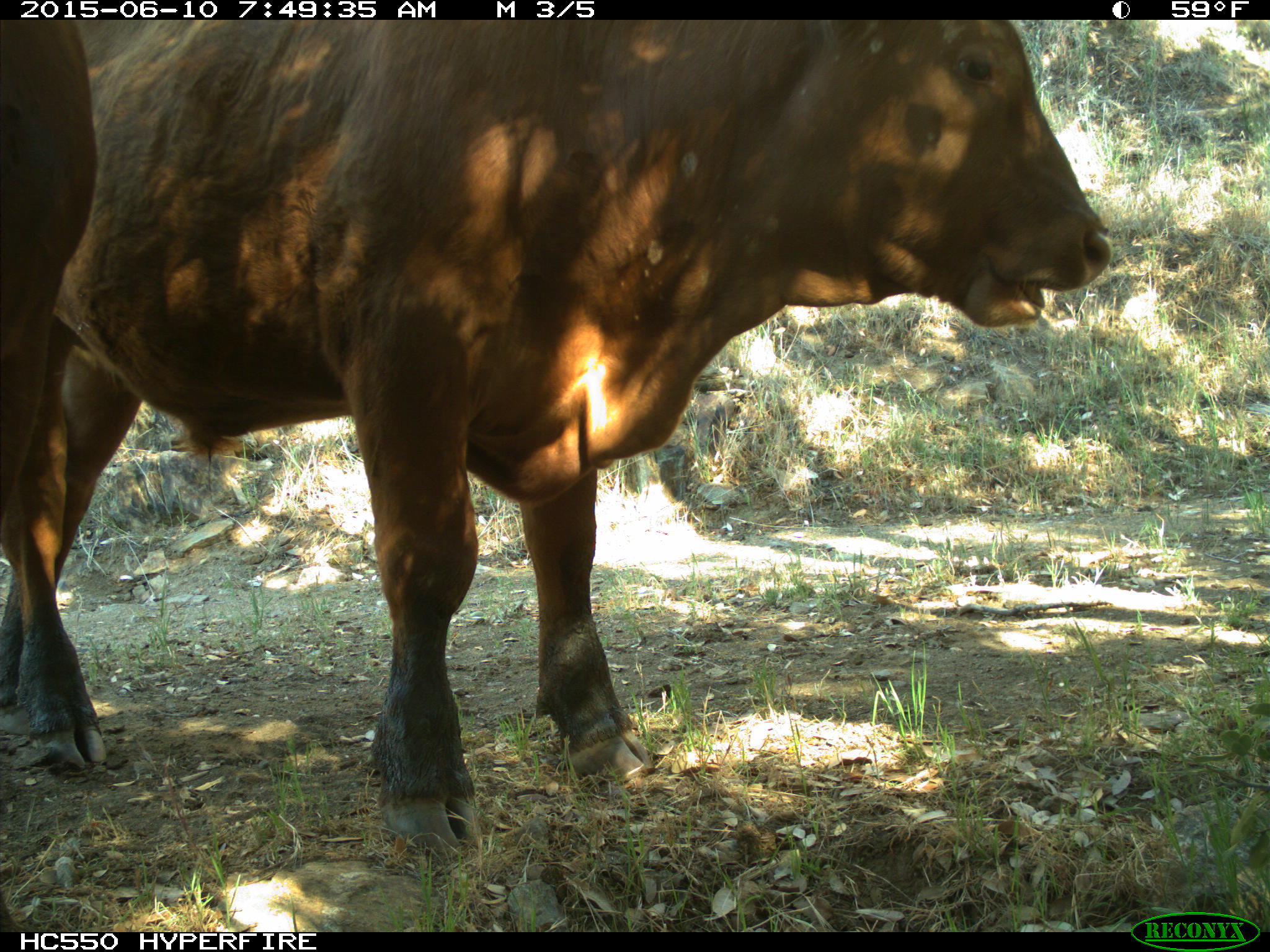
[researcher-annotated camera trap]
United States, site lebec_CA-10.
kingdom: Animalia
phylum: Chordata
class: Mammalia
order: Artiodactyla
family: Bovidae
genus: Bos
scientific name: Bos taurus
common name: domestic cow